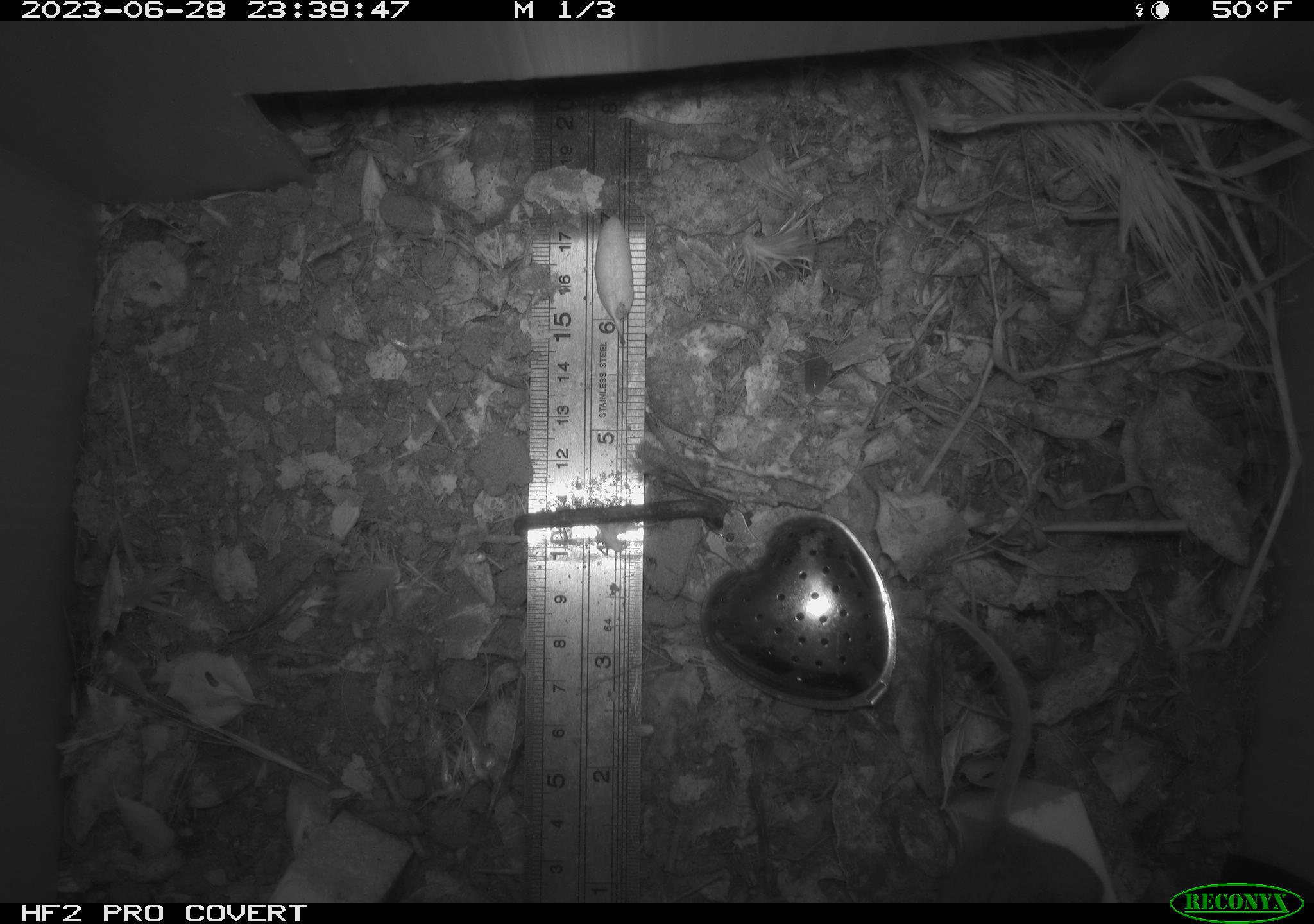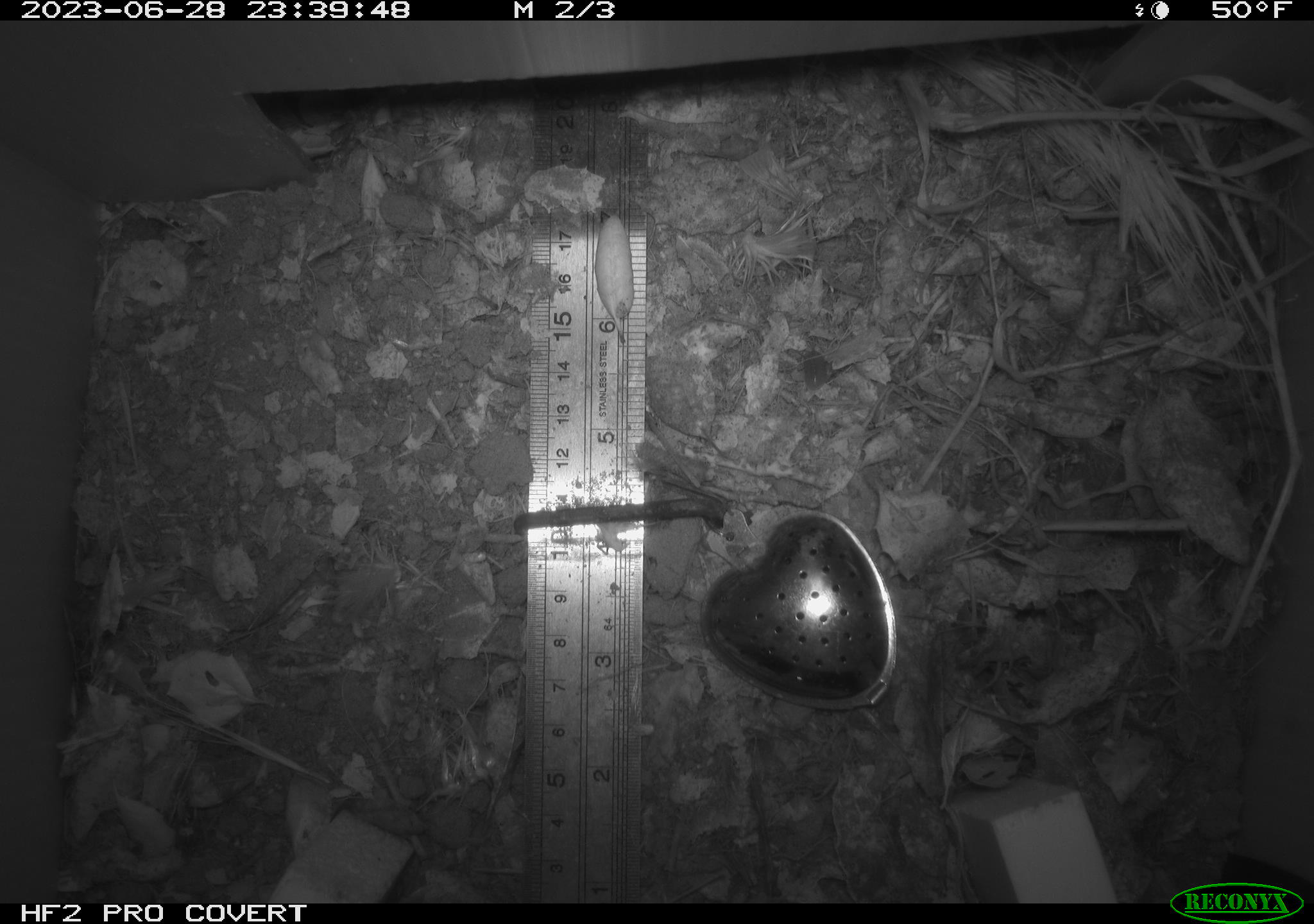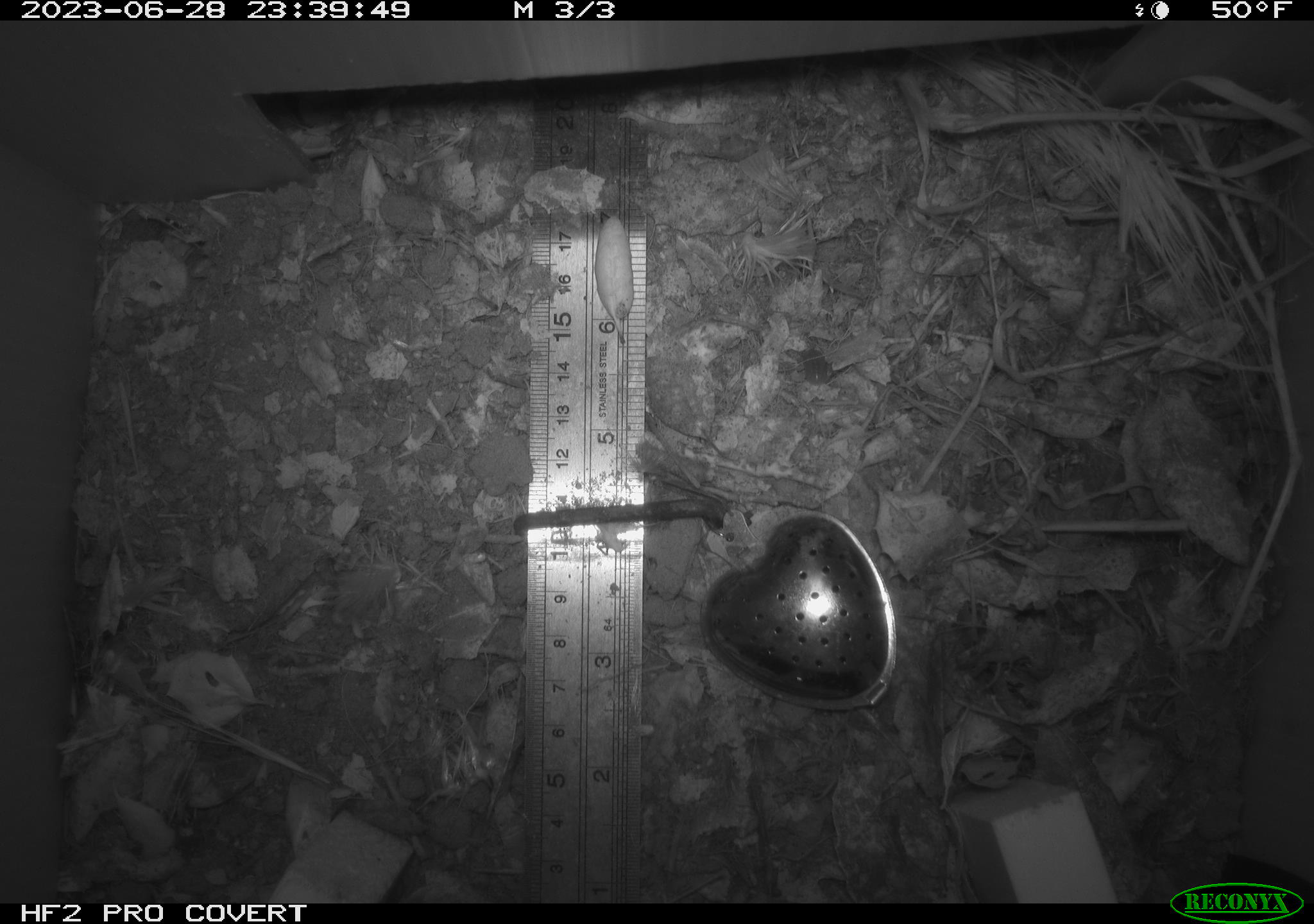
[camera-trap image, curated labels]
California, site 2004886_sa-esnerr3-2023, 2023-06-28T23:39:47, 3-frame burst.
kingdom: Animalia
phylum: Chordata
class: Mammalia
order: Rodentia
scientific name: Rodentia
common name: mouse species